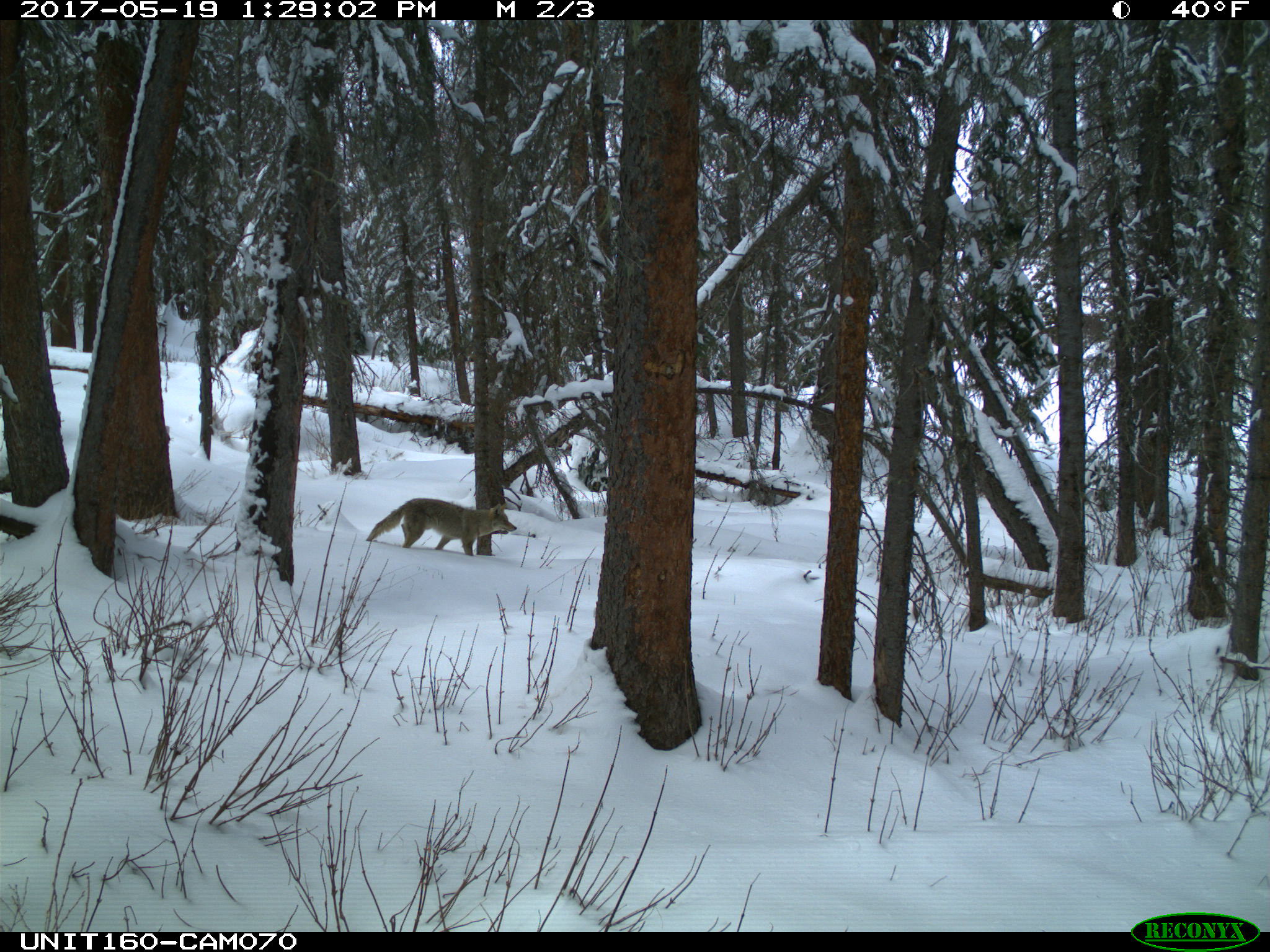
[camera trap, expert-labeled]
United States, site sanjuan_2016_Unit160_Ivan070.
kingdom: Animalia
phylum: Chordata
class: Mammalia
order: Carnivora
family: Canidae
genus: Canis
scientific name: Canis latrans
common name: coyote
Canis latrans (coyote).